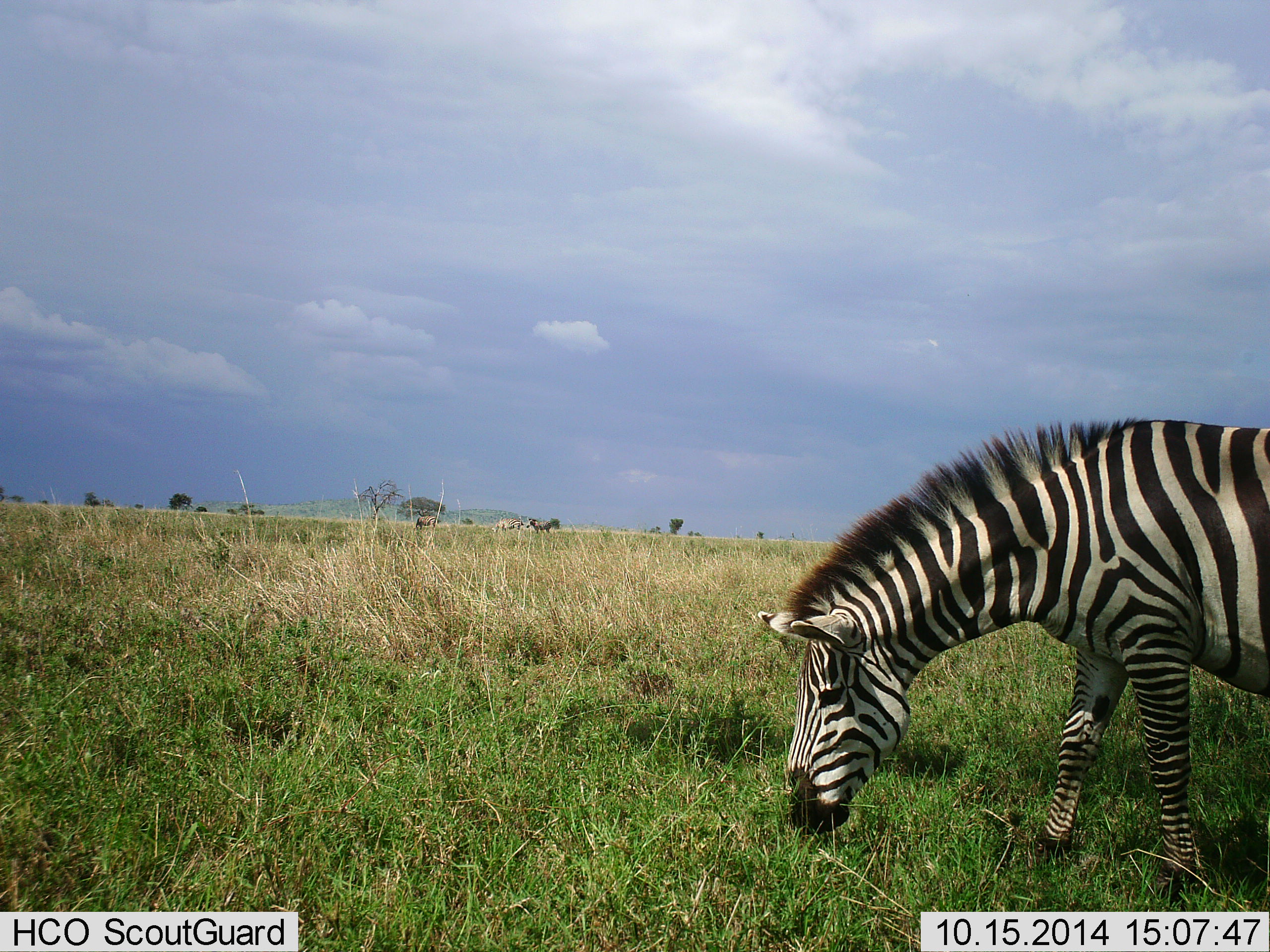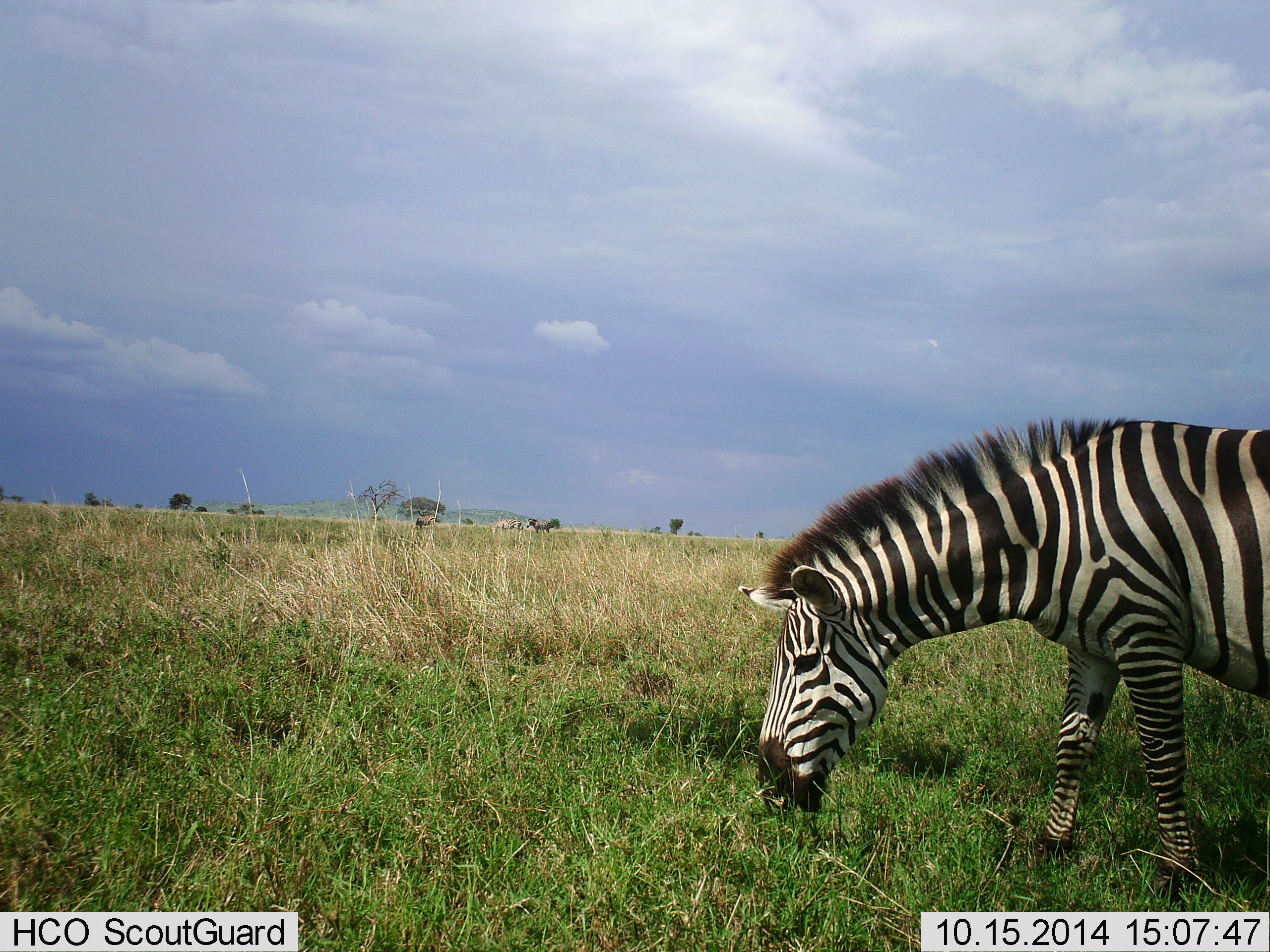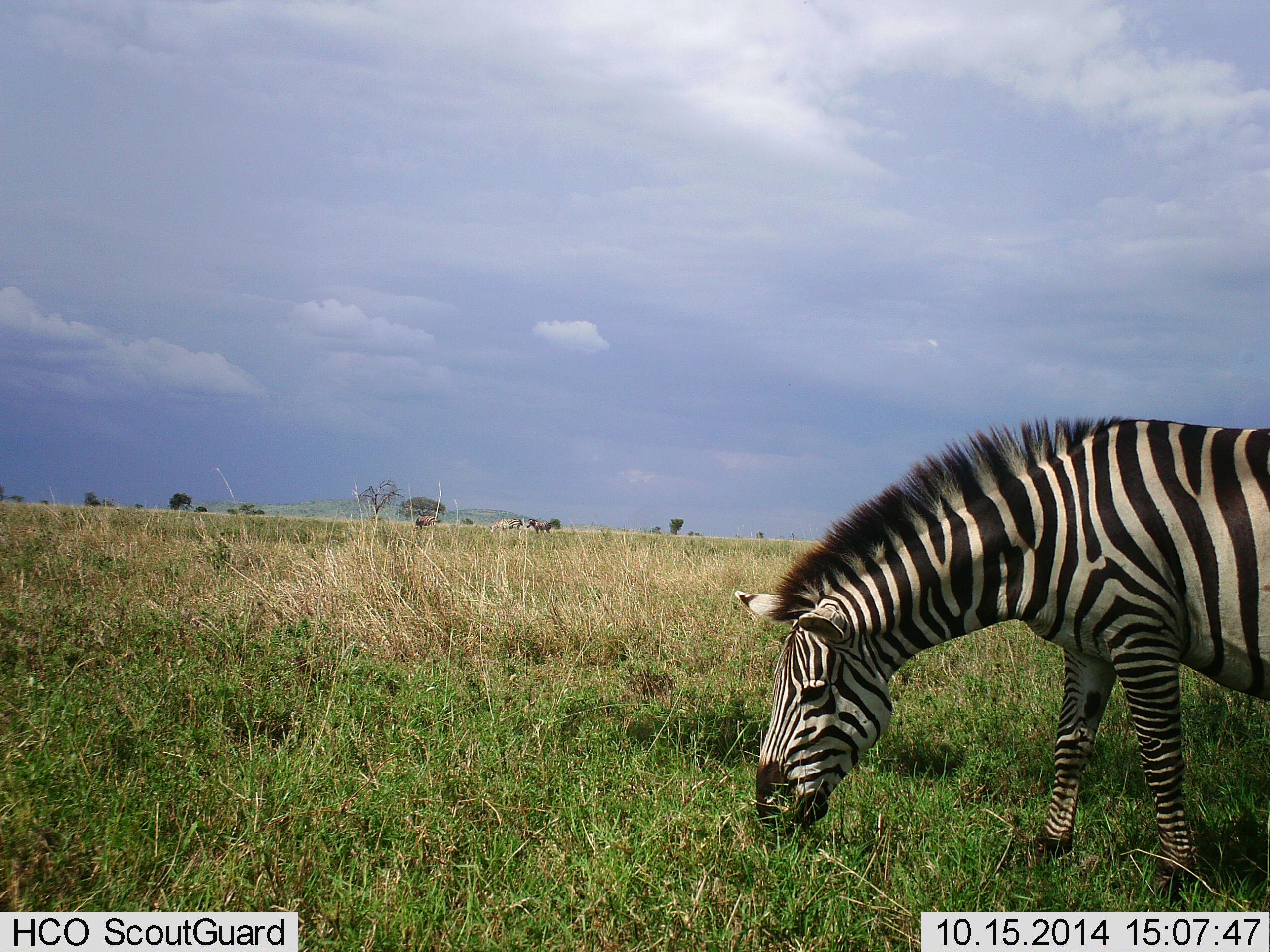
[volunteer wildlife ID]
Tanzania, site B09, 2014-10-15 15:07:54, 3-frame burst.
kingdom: Animalia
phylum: Chordata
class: Mammalia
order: Perissodactyla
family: Equidae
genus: Equus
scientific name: Equus quagga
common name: plains zebra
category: zebra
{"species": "zebra (plains zebra) (Equus quagga)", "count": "1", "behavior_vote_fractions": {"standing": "27%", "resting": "0%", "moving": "0%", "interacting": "0%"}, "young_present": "0%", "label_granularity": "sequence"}